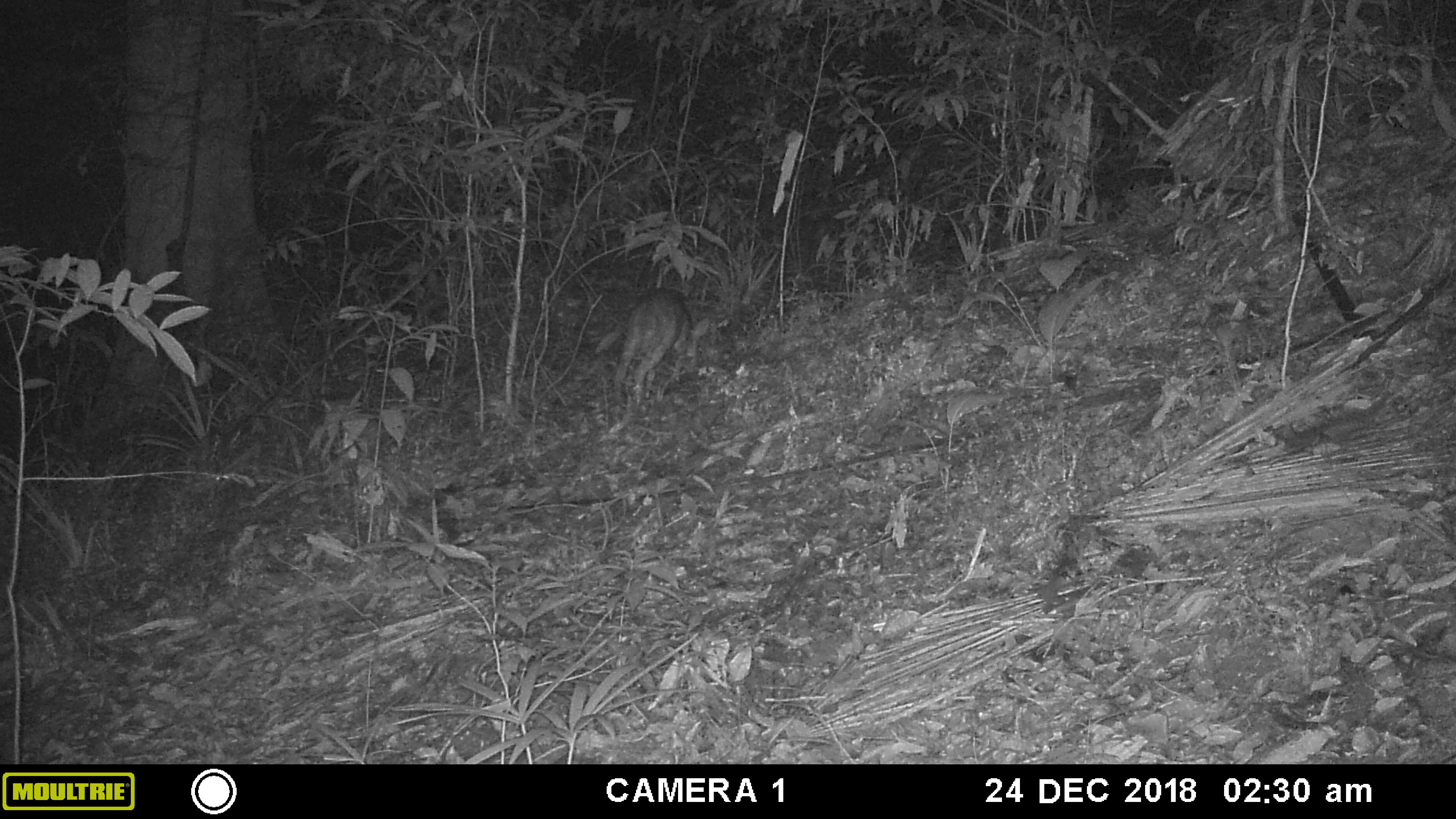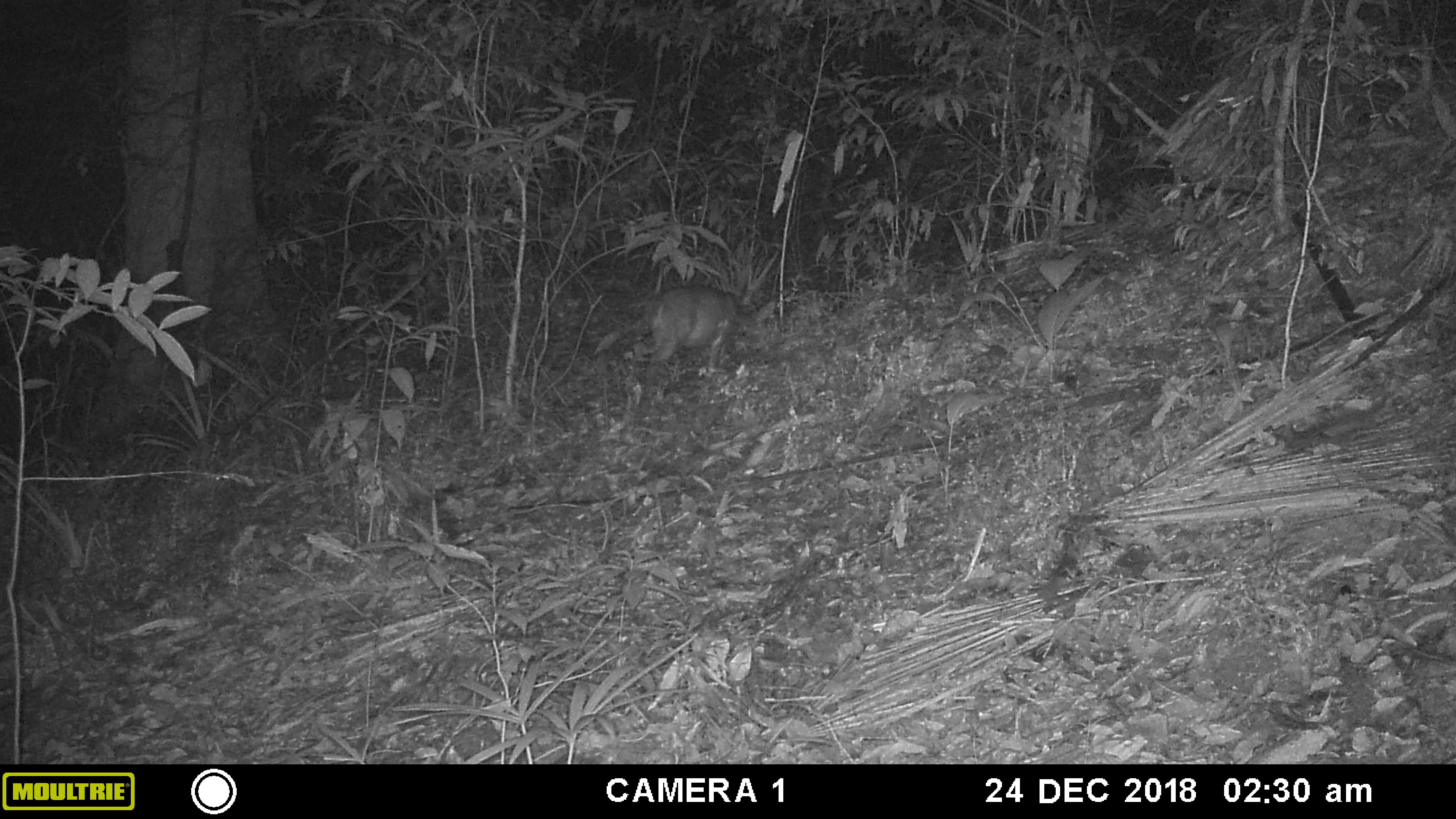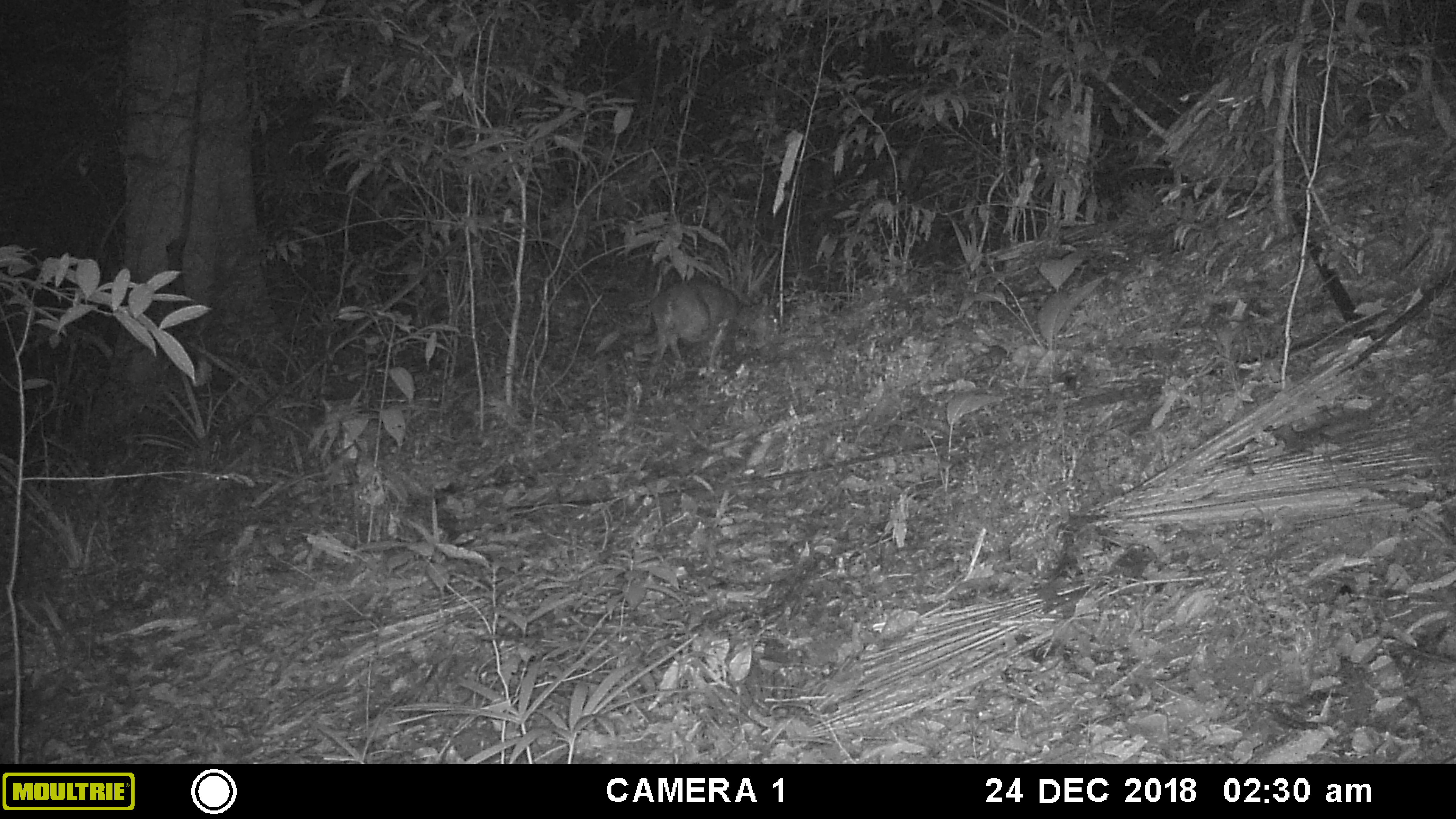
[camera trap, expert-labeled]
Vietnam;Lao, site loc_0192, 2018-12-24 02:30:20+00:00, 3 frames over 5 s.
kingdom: Animalia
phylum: Chordata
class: Mammalia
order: Artiodactyla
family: Cervidae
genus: Muntiacus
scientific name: Muntiacus vuquangensis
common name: large-antlered muntjac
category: large antlered muntjac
Large antlered muntjac (large-antlered muntjac) (Muntiacus vuquangensis). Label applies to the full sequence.